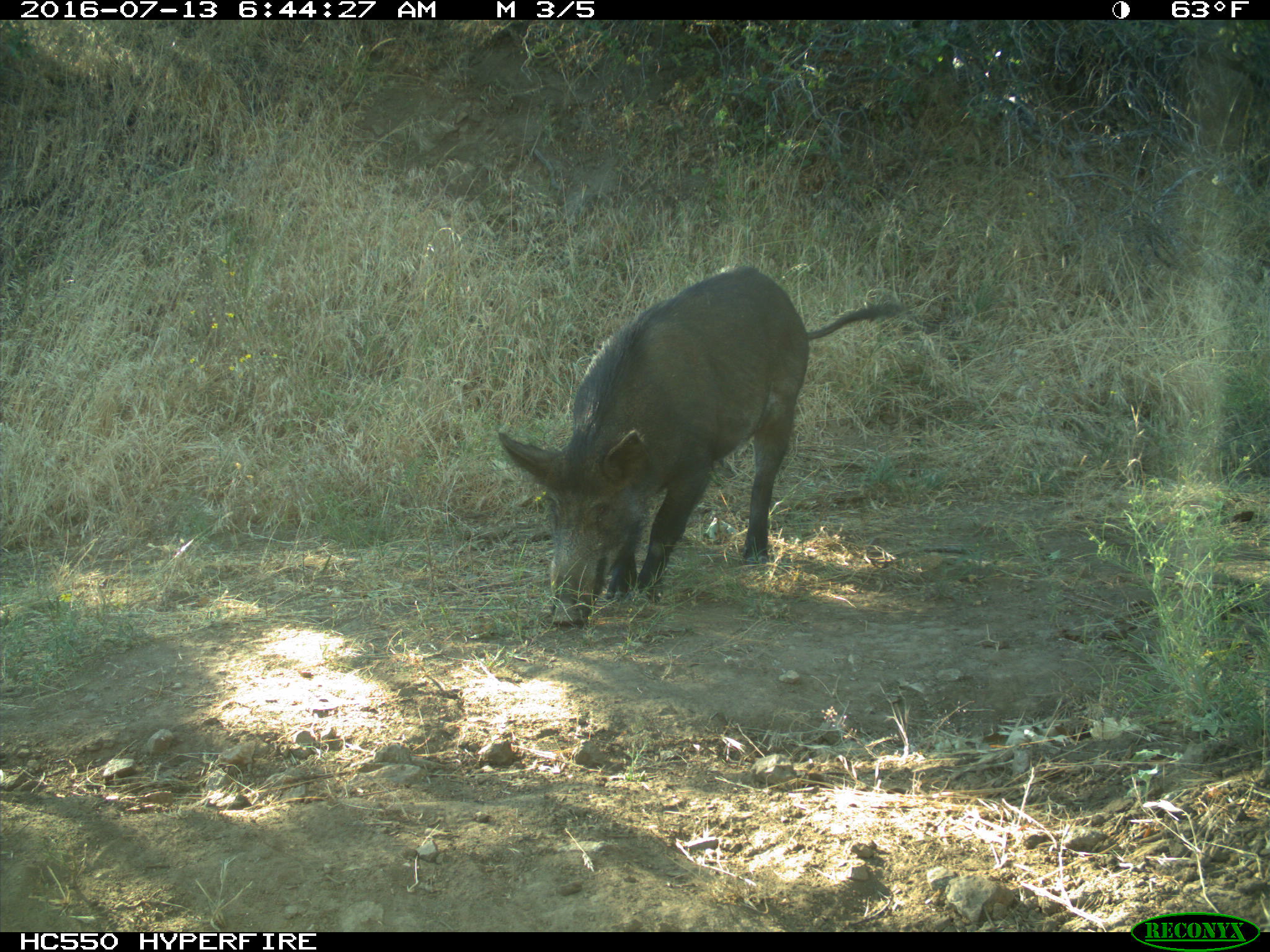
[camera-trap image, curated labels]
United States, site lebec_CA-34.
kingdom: Animalia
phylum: Chordata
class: Mammalia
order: Artiodactyla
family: Suidae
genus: Sus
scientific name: Sus scrofa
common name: wild boar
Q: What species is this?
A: Sus scrofa (wild boar).